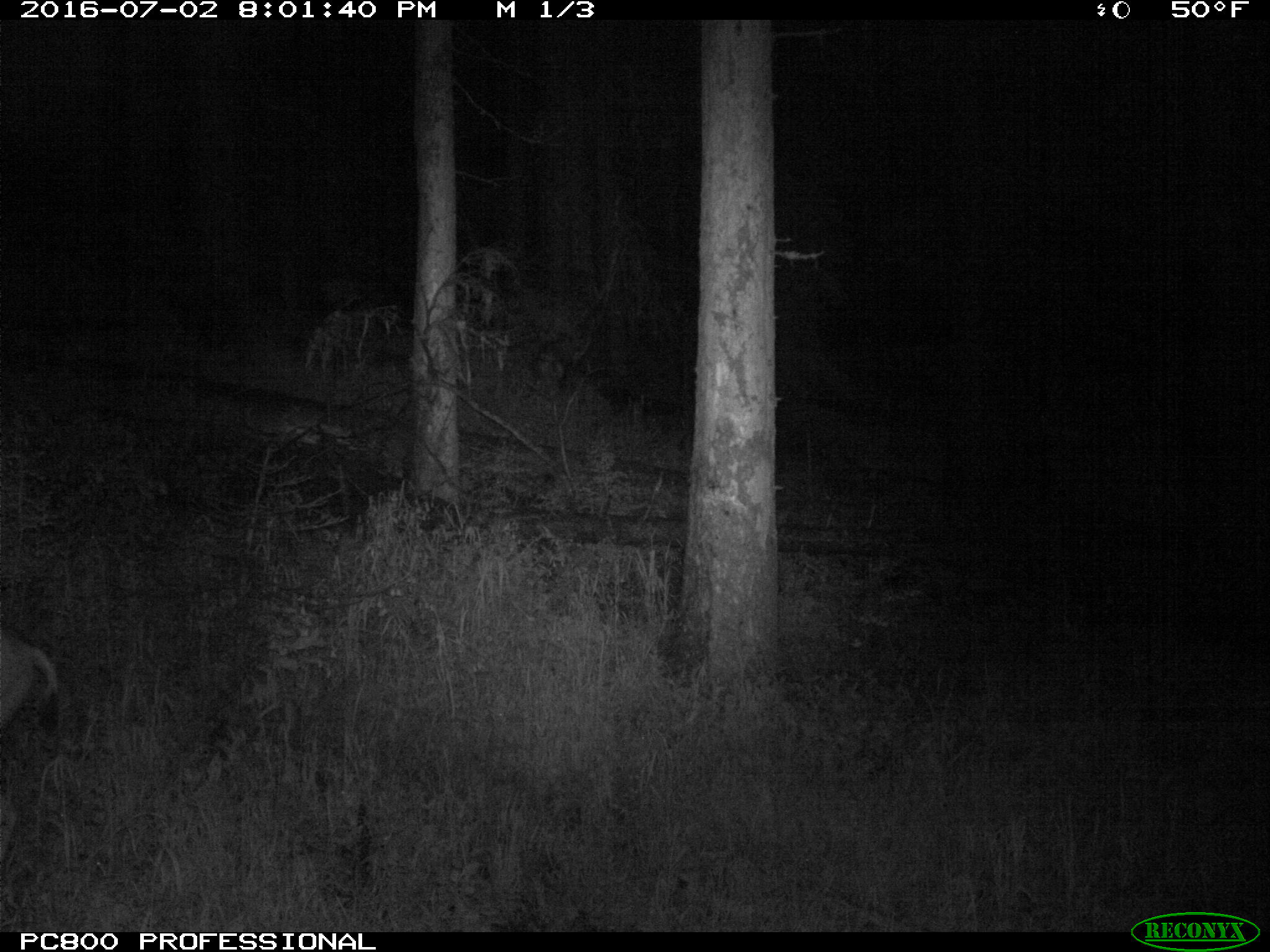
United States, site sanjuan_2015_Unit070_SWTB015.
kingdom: Animalia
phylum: Chordata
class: Mammalia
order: Artiodactyla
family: Cervidae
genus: Odocoileus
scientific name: Odocoileus hemionus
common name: mule deer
Odocoileus hemionus (mule deer).